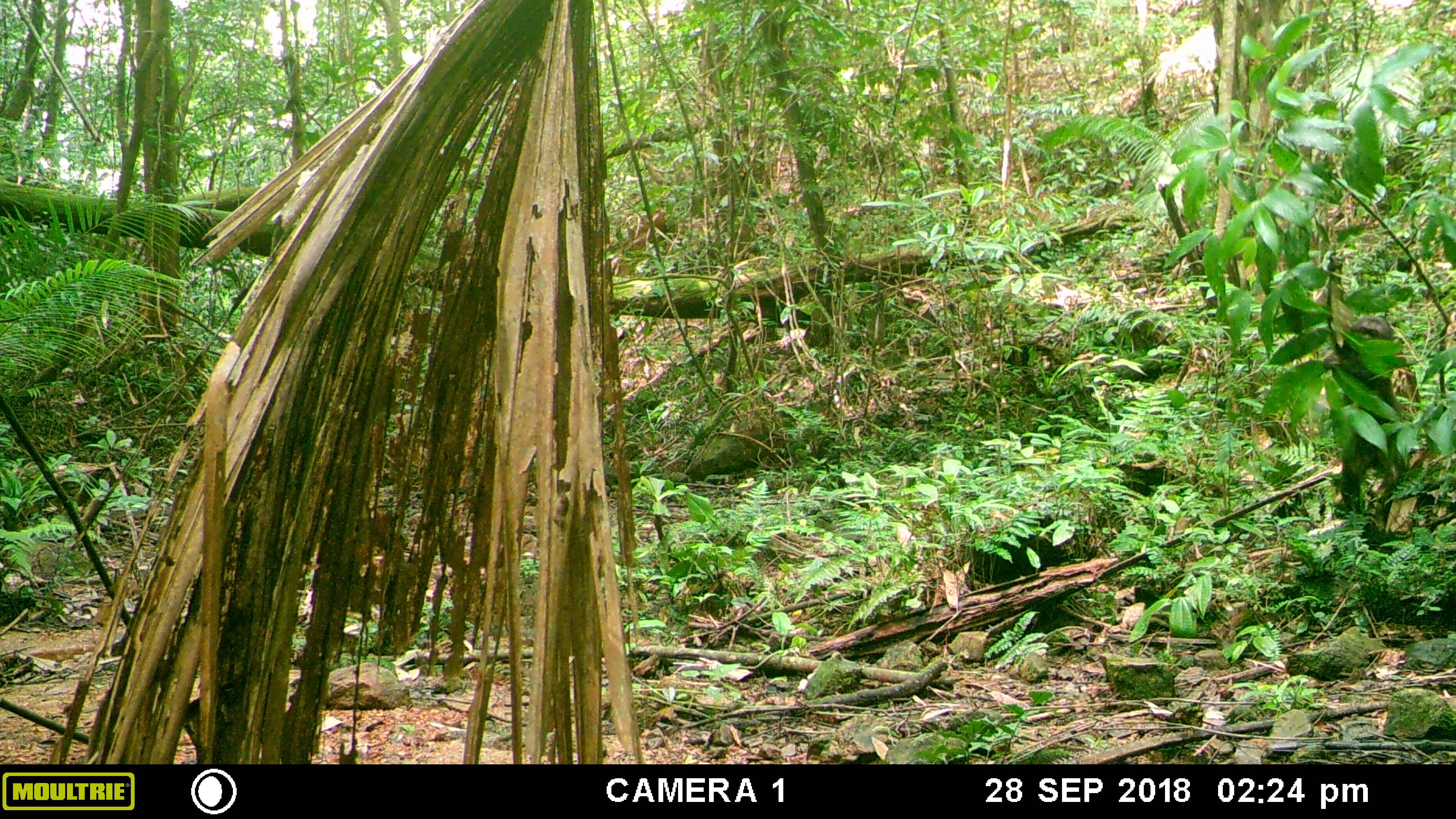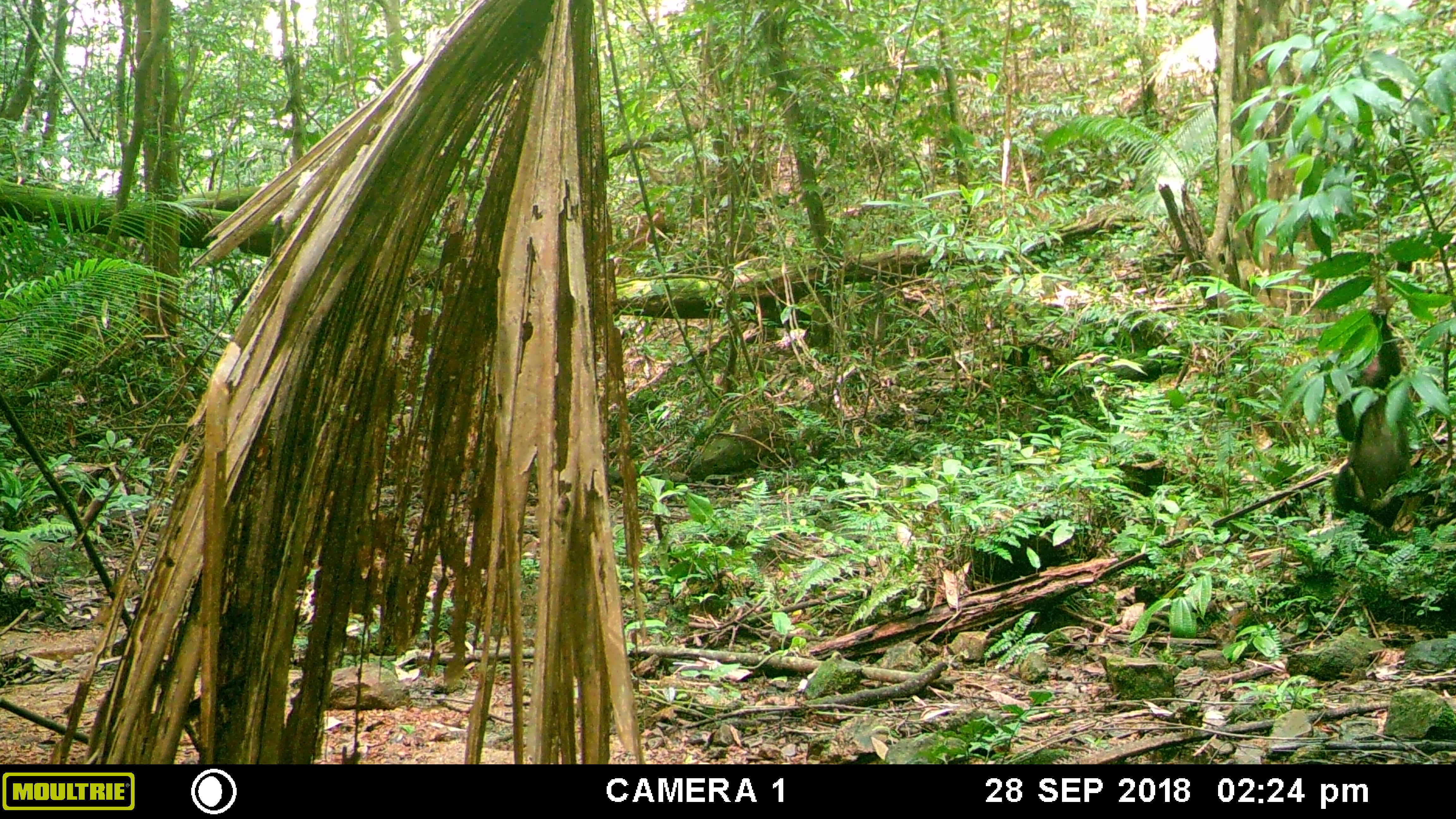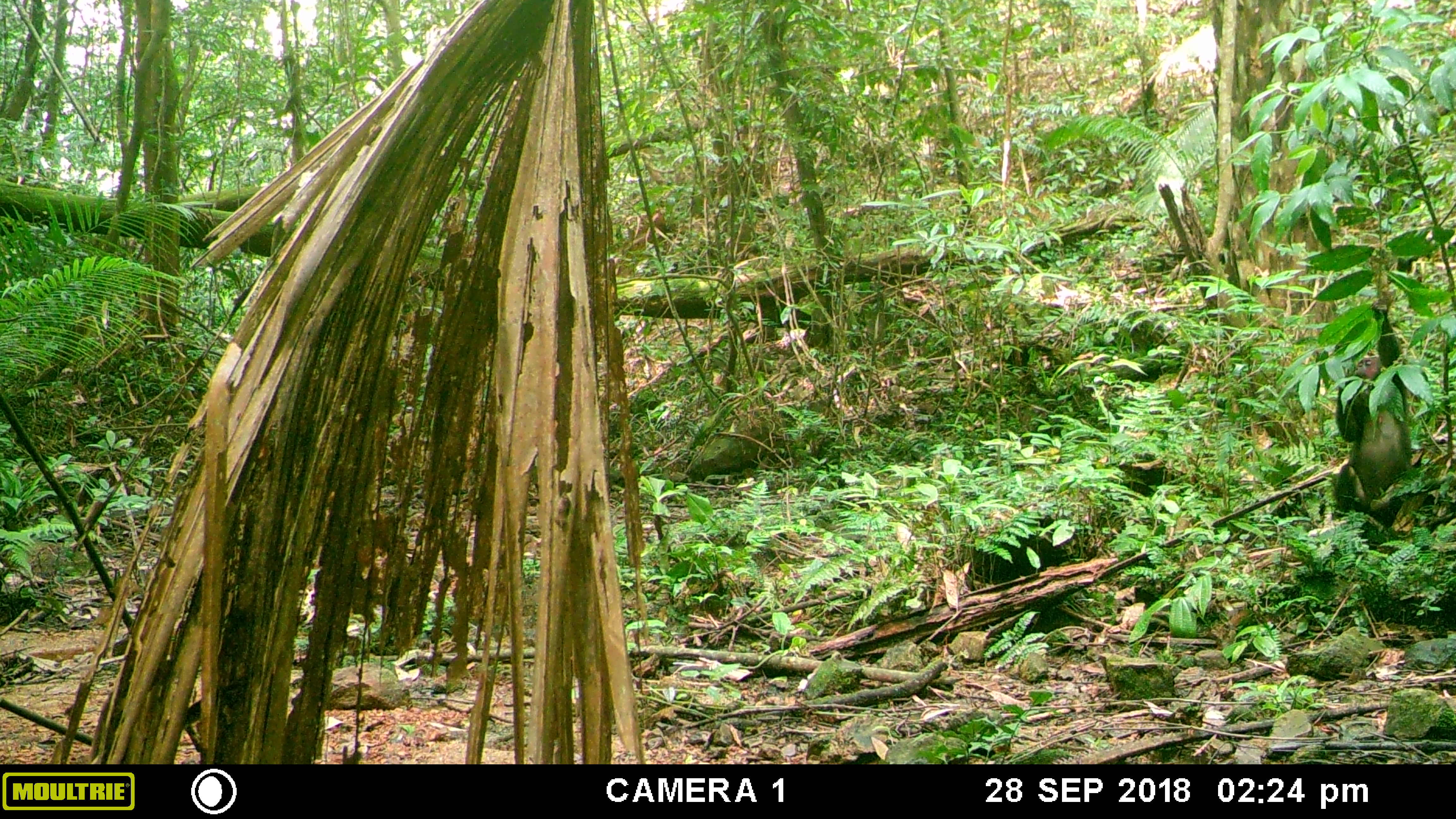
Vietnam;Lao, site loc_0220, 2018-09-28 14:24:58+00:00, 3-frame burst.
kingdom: Animalia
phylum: Chordata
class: Mammalia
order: Primates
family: Cercopithecidae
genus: Macaca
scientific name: Macaca arctoides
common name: stump-tailed macaque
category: stump tailed macaque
Stump tailed macaque (stump-tailed macaque) (Macaca arctoides). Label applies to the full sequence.